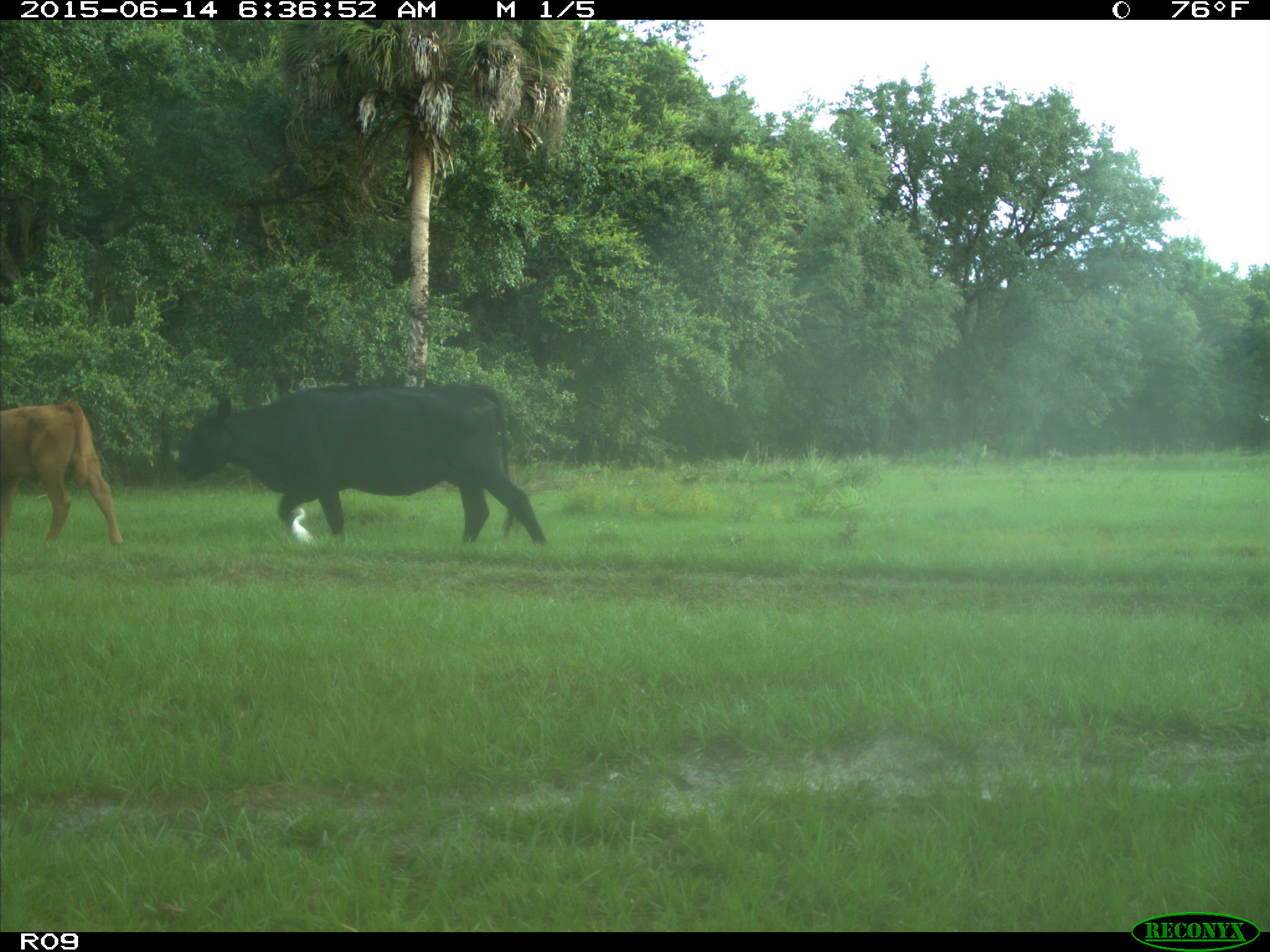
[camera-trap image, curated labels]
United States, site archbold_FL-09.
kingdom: Animalia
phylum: Chordata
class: Mammalia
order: Artiodactyla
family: Bovidae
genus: Bos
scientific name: Bos taurus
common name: domestic cow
Bos taurus (domestic cow).